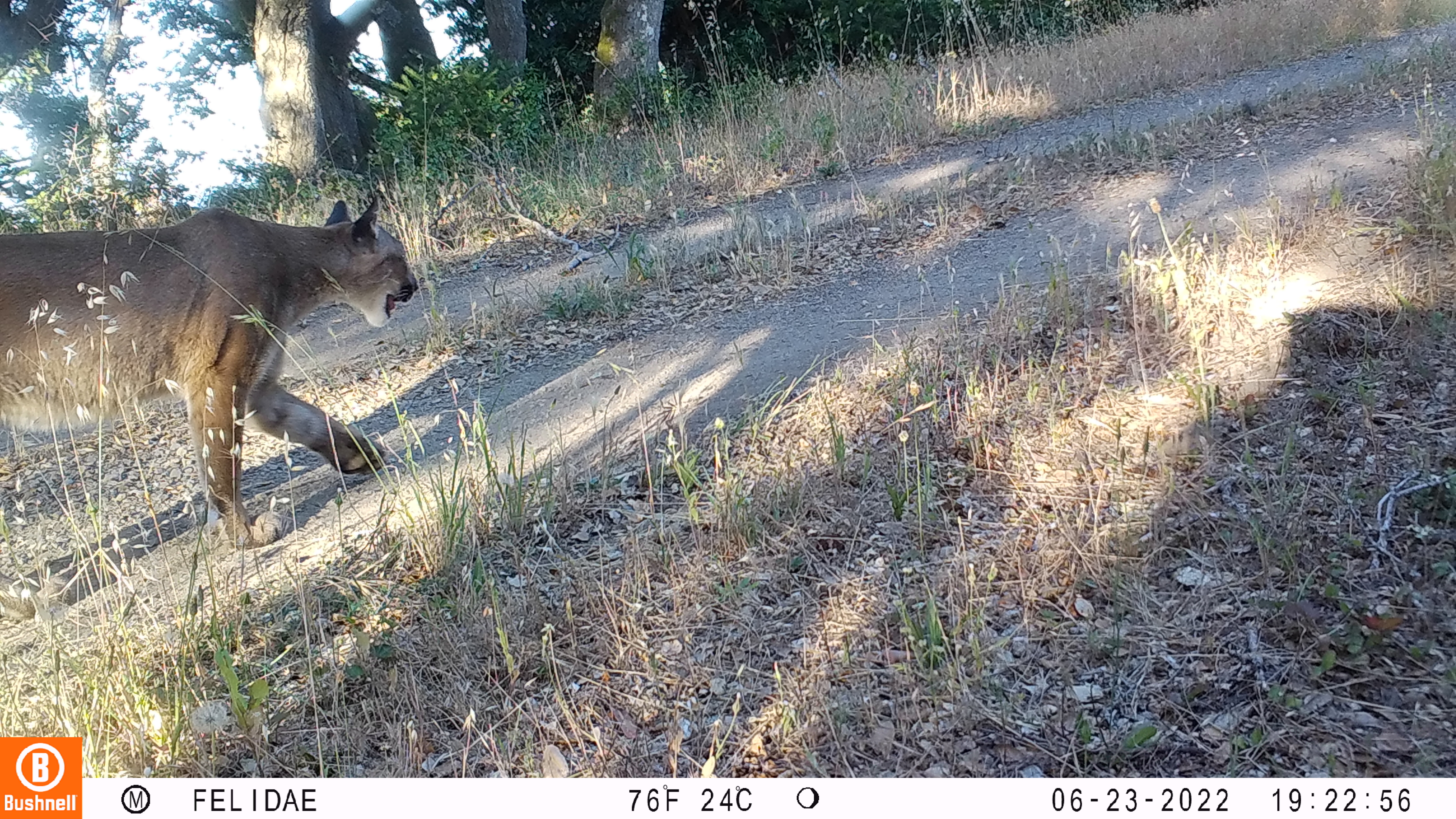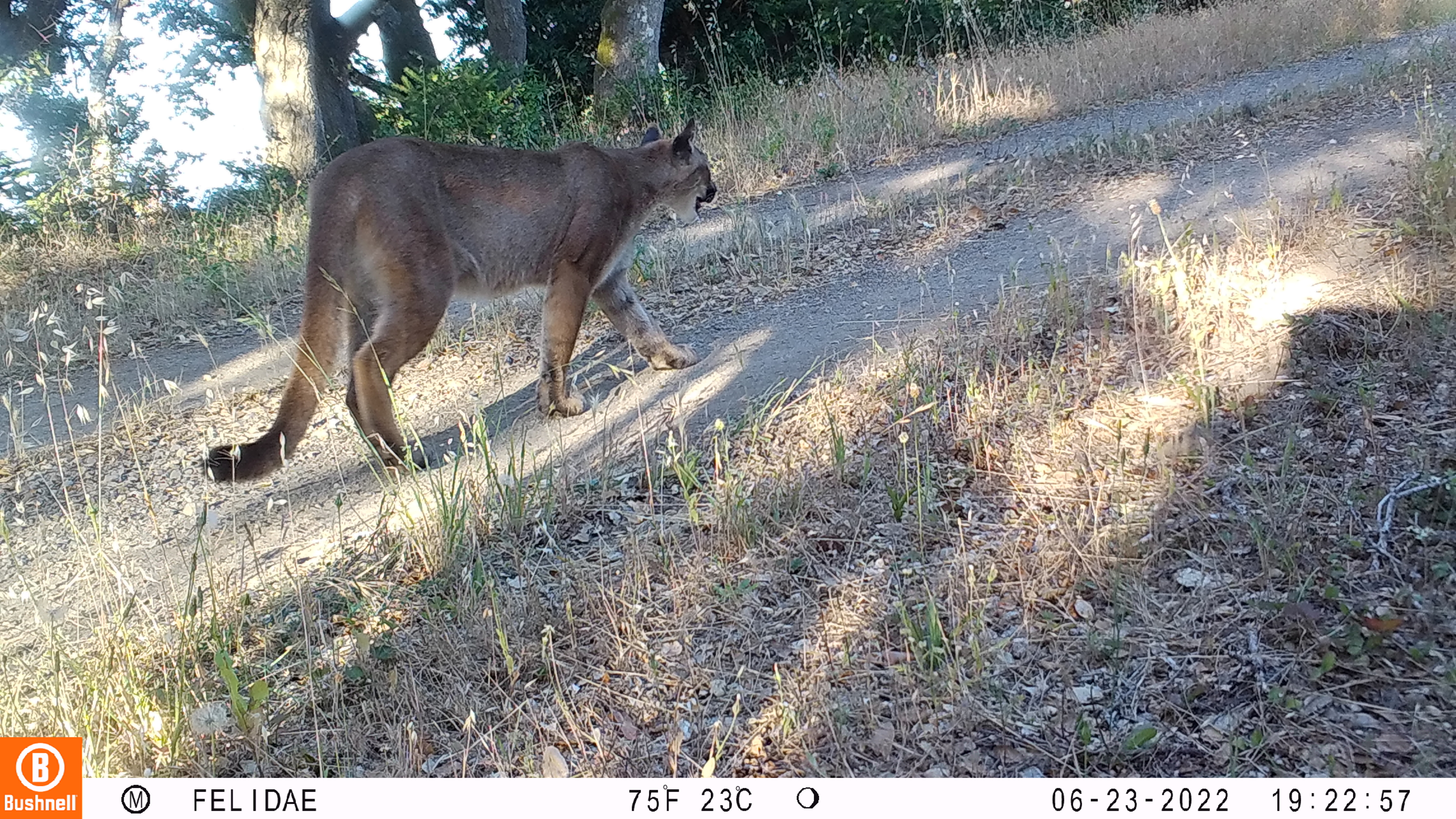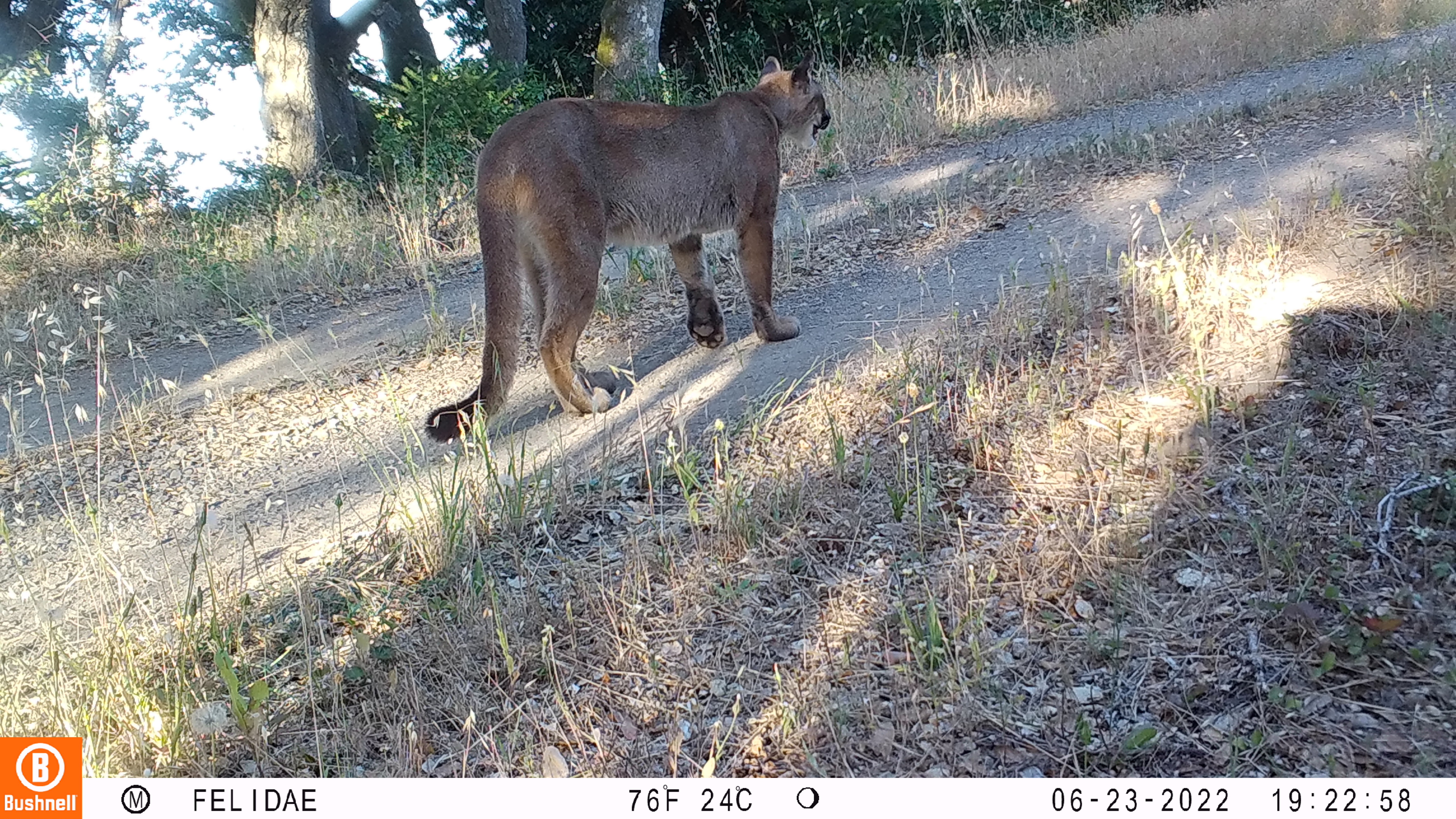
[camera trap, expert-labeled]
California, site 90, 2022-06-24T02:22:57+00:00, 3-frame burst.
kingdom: Animalia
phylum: Chordata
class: Mammalia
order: Carnivora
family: Felidae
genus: Puma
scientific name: Puma concolor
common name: puma